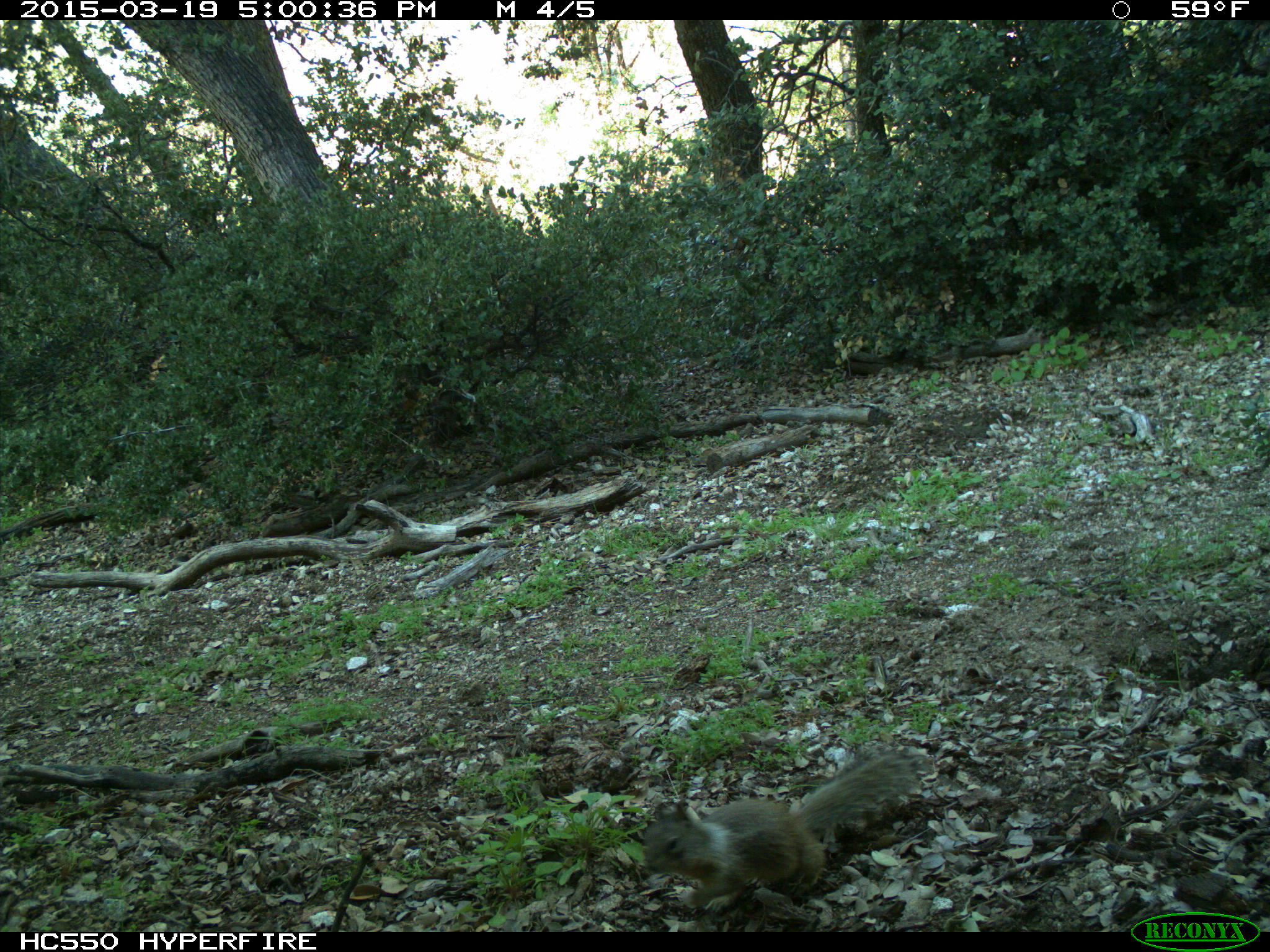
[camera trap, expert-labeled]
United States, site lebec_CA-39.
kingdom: Animalia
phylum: Chordata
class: Mammalia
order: Rodentia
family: Sciuridae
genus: Otospermophilus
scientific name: Otospermophilus beecheyi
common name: california ground squirrel